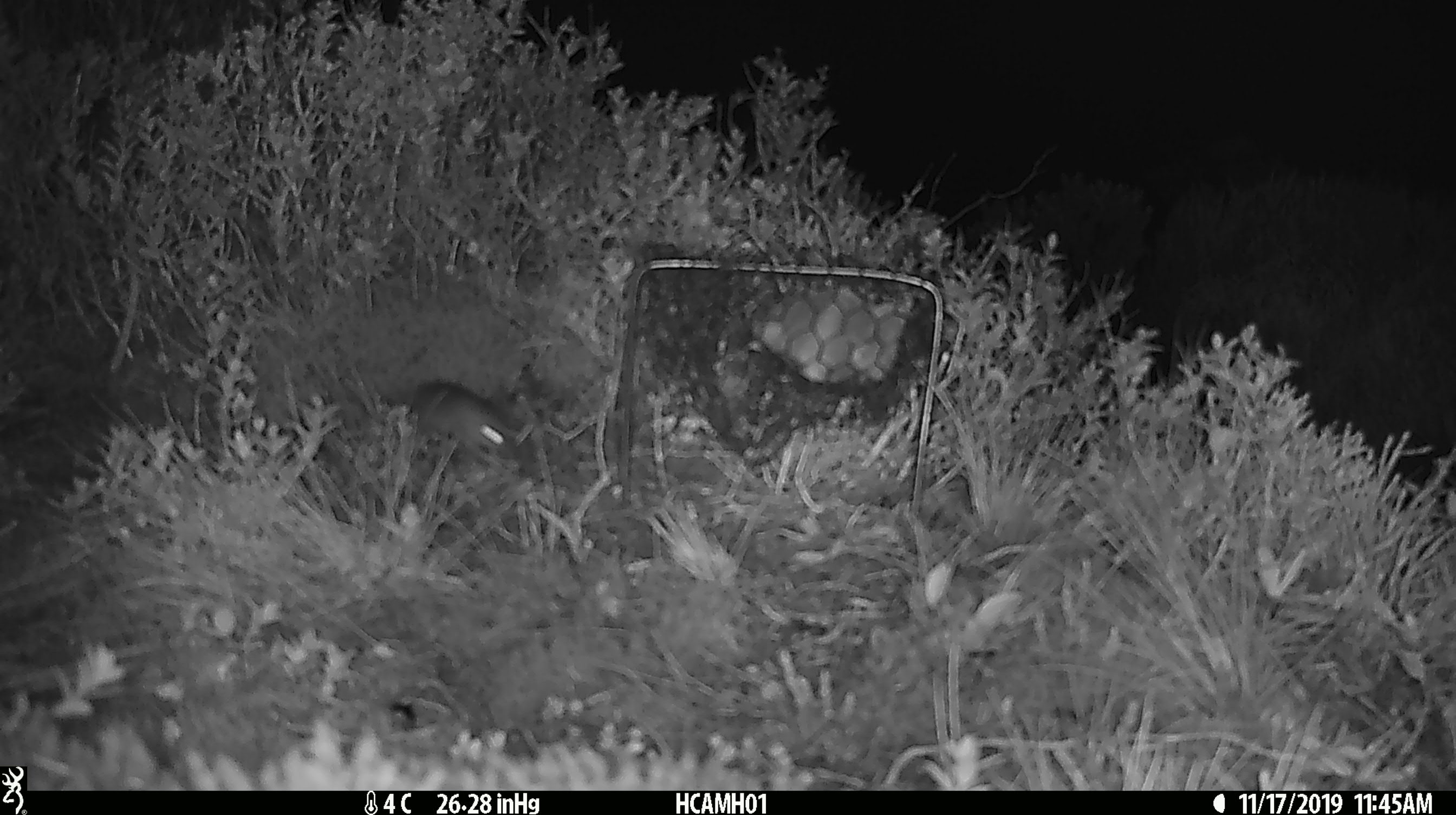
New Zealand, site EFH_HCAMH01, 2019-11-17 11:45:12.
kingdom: Animalia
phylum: Chordata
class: Mammalia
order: Rodentia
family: Muridae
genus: Mus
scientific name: Mus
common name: mouse